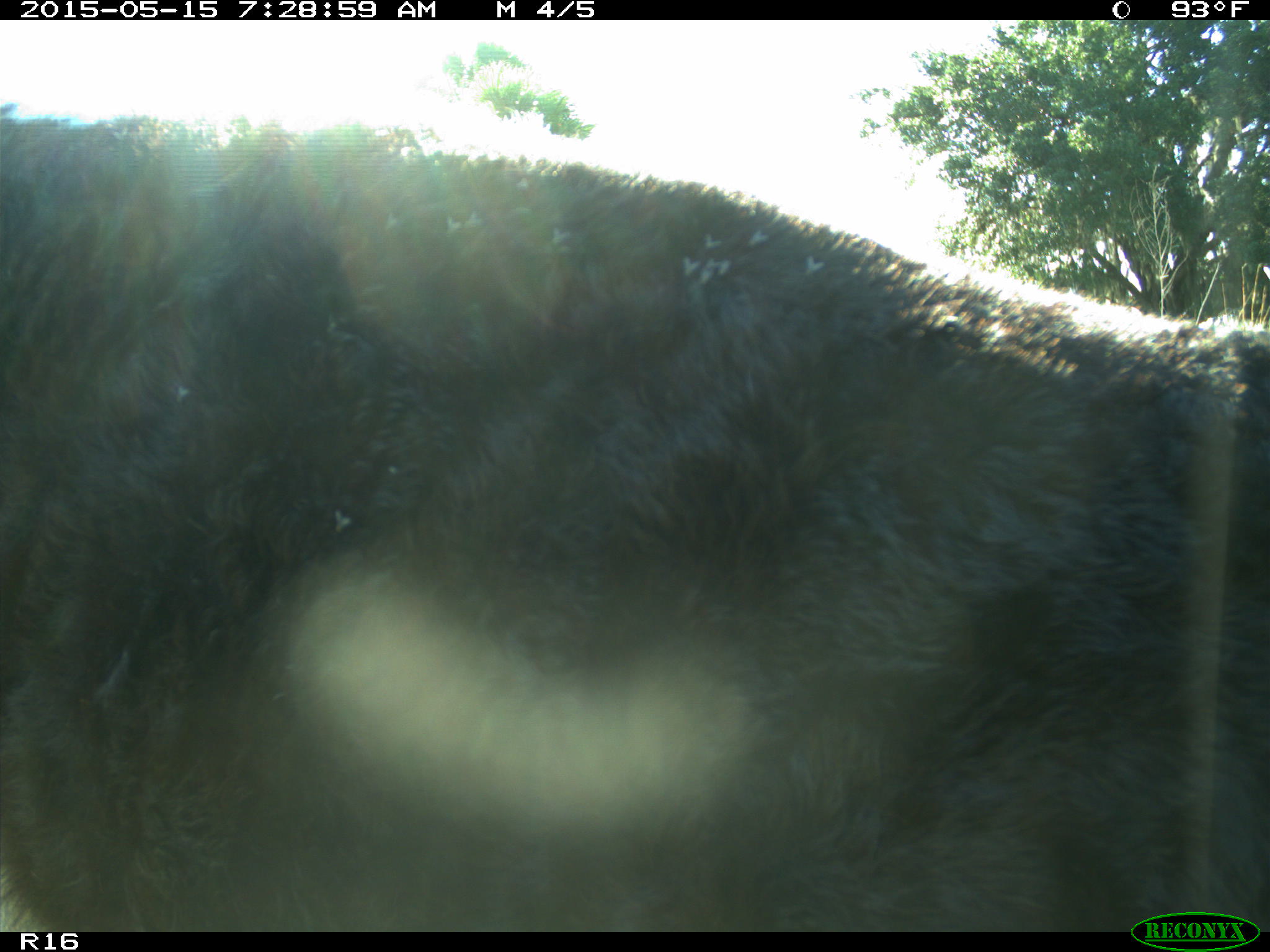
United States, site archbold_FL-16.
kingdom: Animalia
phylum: Chordata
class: Mammalia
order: Artiodactyla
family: Bovidae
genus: Bos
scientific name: Bos taurus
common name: domestic cow